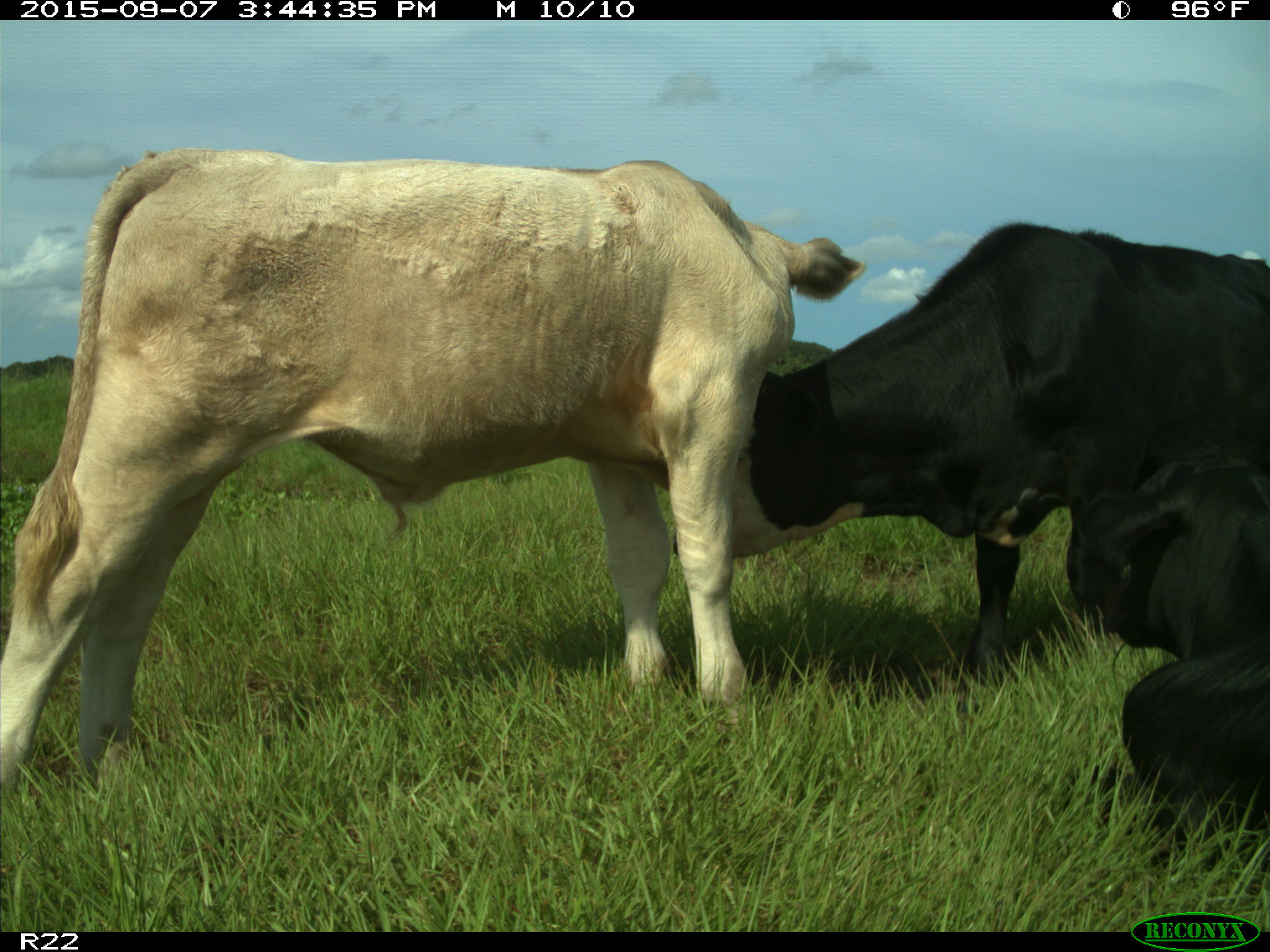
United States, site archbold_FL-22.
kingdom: Animalia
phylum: Chordata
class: Mammalia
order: Artiodactyla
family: Bovidae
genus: Bos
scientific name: Bos taurus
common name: domestic cow